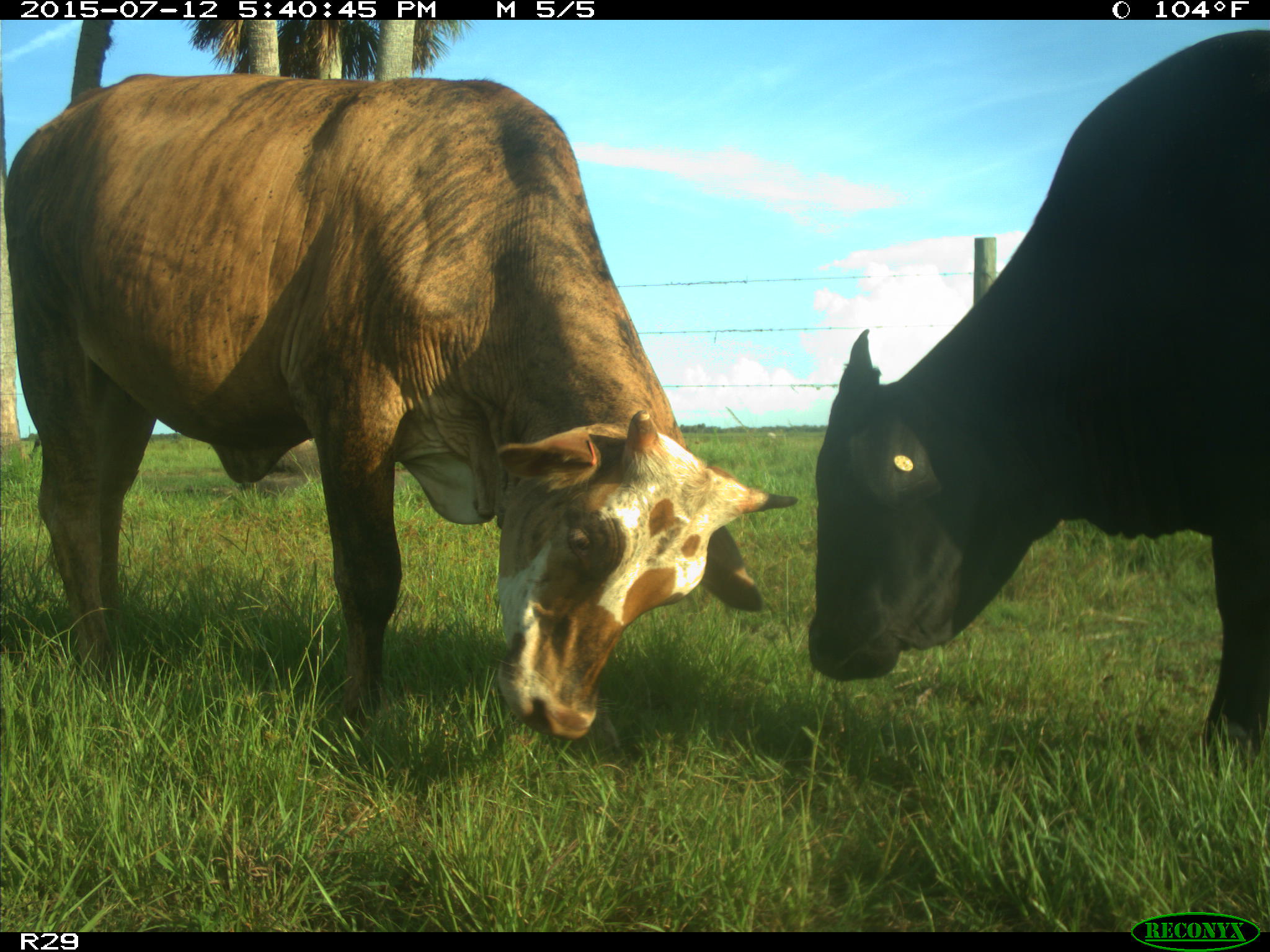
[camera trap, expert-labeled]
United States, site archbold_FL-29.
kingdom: Animalia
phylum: Chordata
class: Mammalia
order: Artiodactyla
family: Bovidae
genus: Bos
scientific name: Bos taurus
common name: domestic cow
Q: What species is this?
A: Bos taurus (domestic cow).